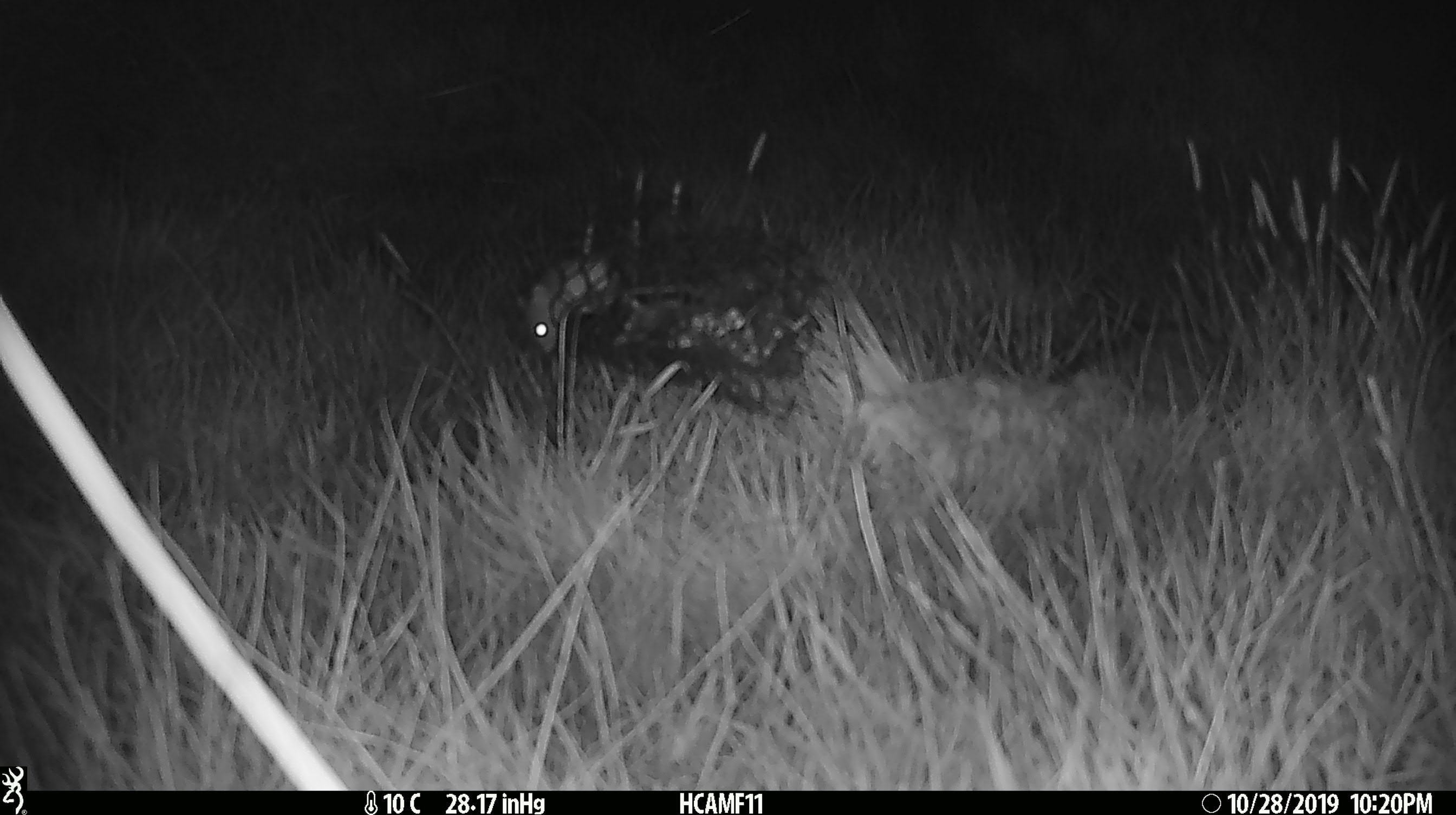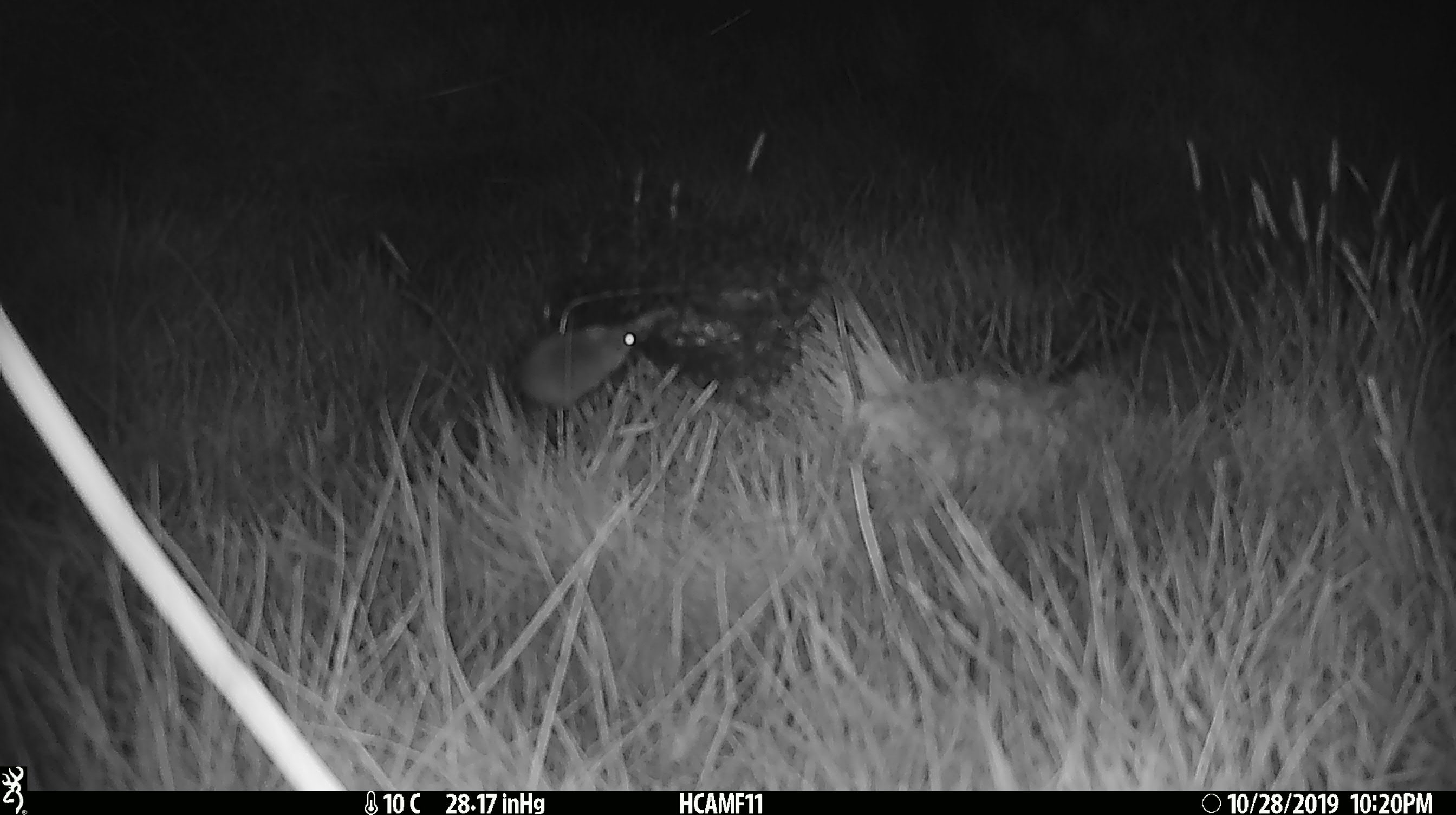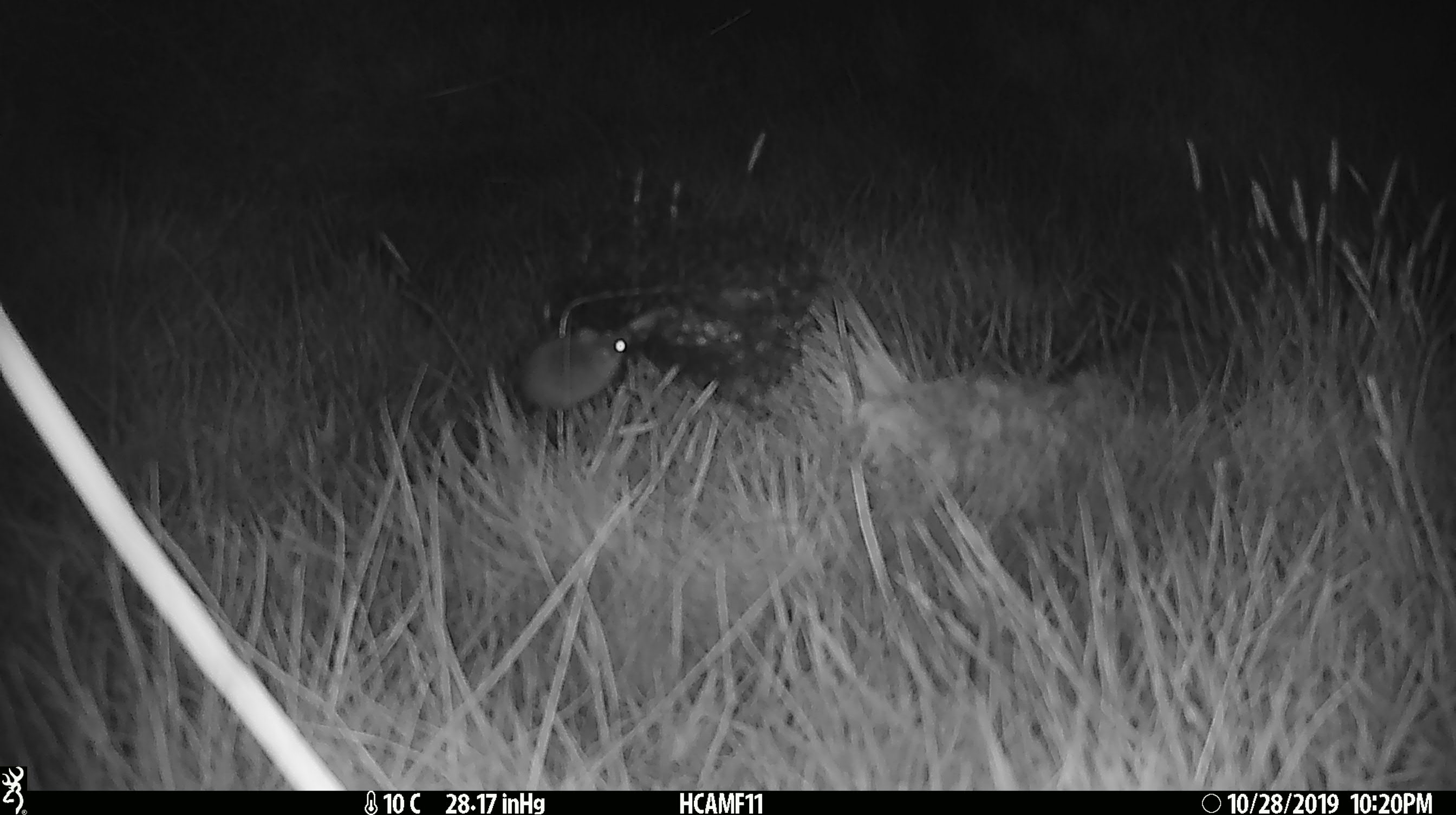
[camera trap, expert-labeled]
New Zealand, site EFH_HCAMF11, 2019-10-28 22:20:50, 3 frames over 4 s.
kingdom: Animalia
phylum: Chordata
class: Mammalia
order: Rodentia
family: Muridae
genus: Mus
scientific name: Mus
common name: mouse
Mouse (Mus).